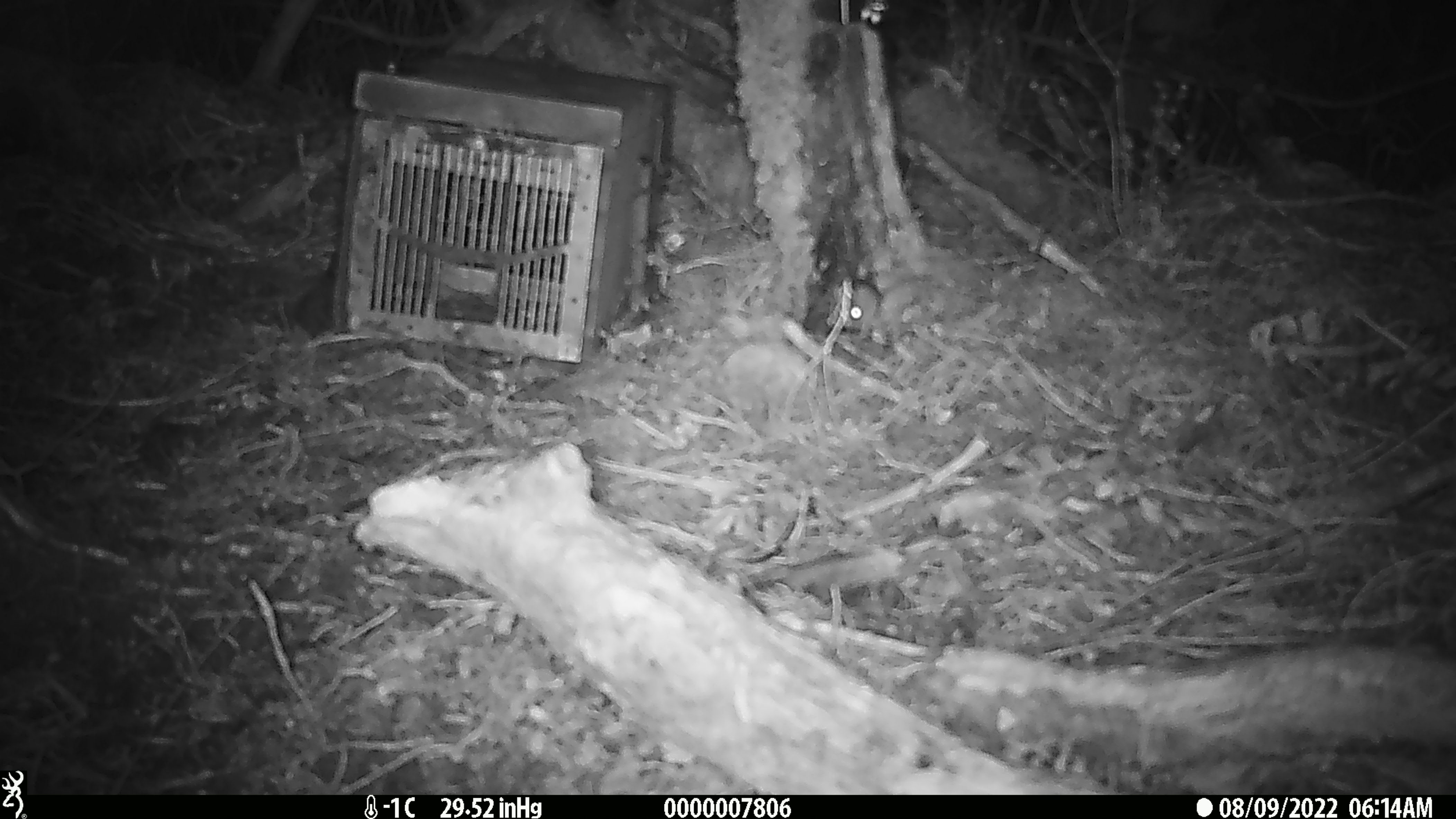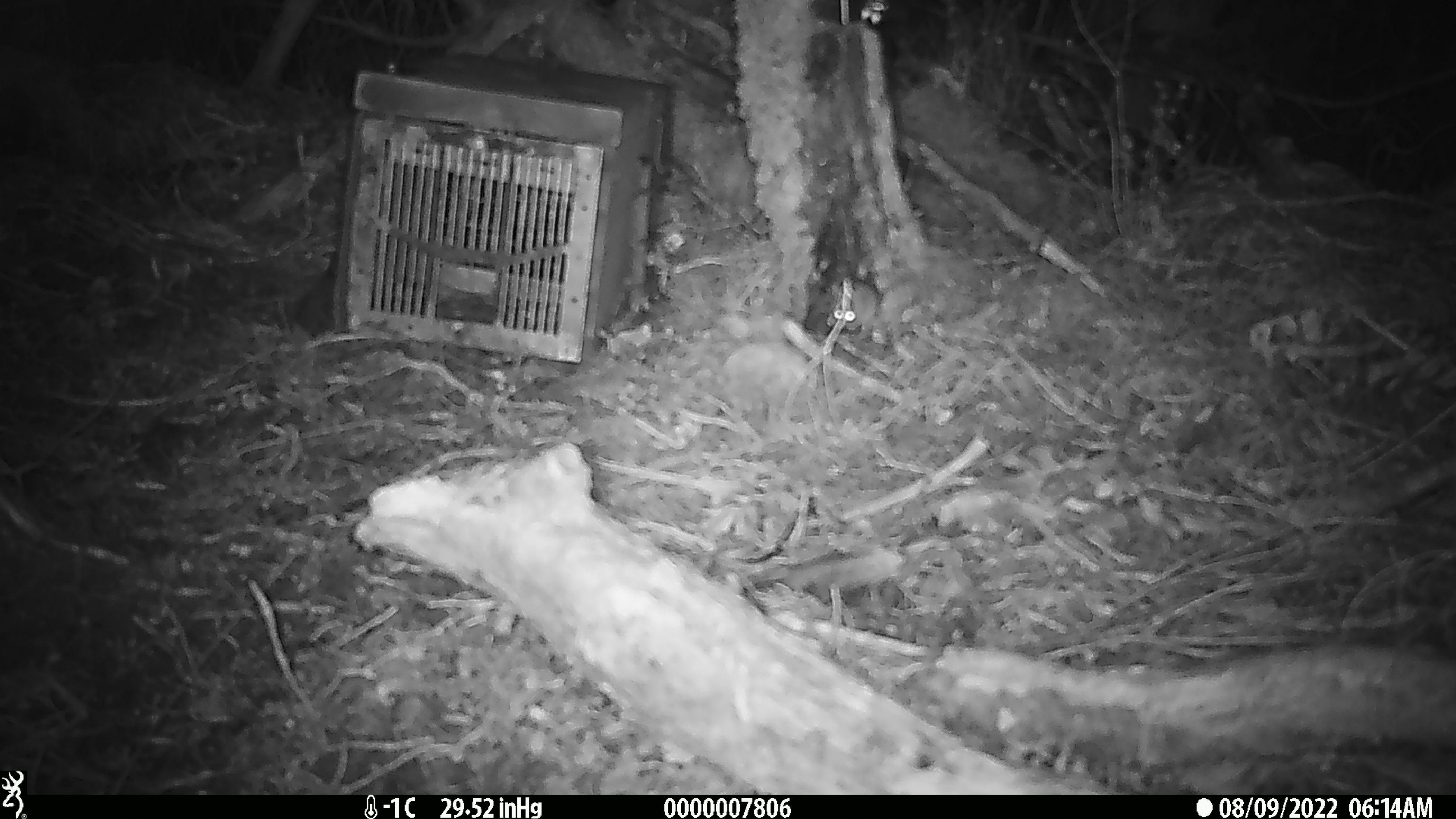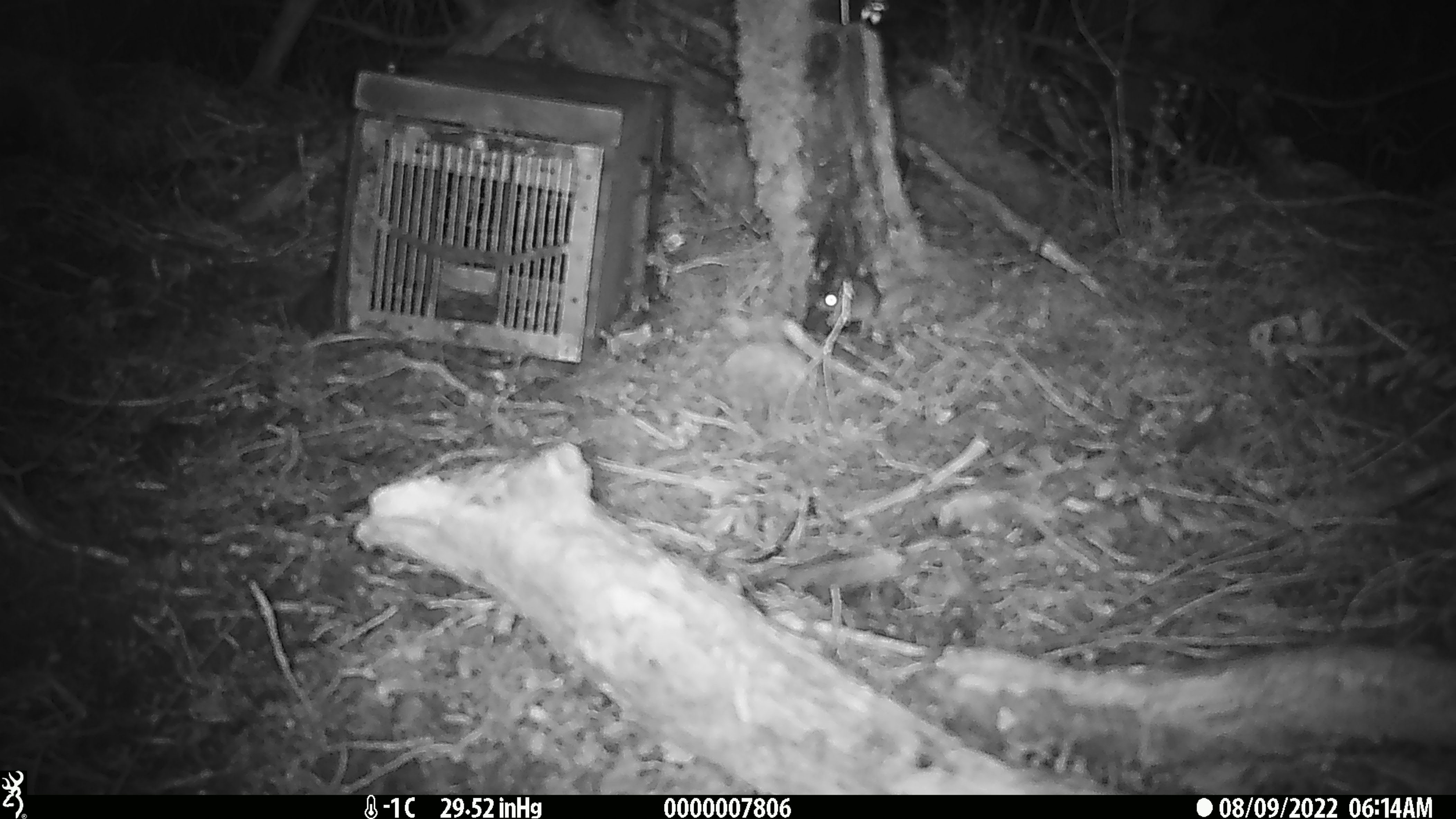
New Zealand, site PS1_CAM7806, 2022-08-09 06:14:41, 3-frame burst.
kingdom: Animalia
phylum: Chordata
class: Mammalia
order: Rodentia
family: Muridae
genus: Mus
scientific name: Mus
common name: mouse